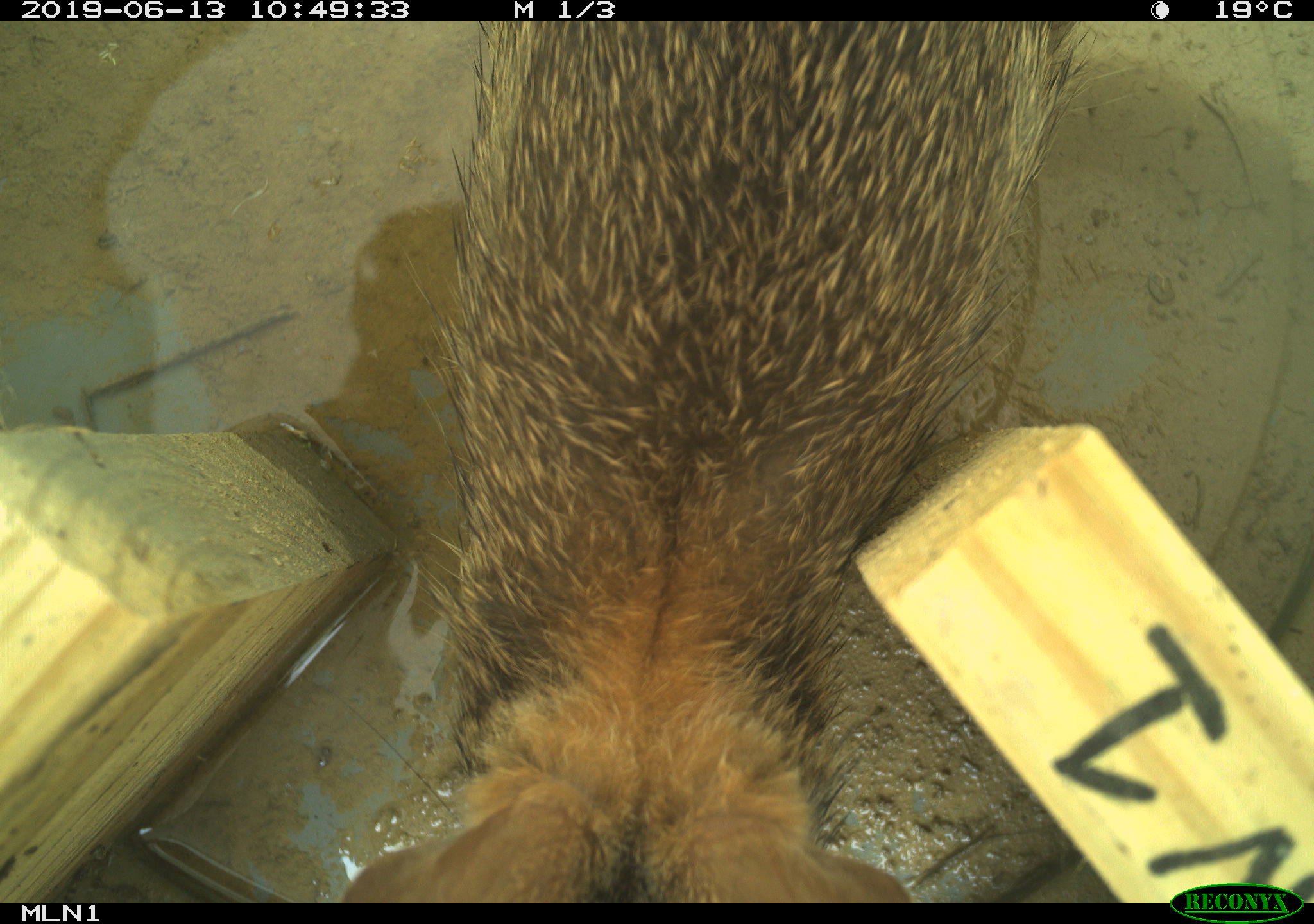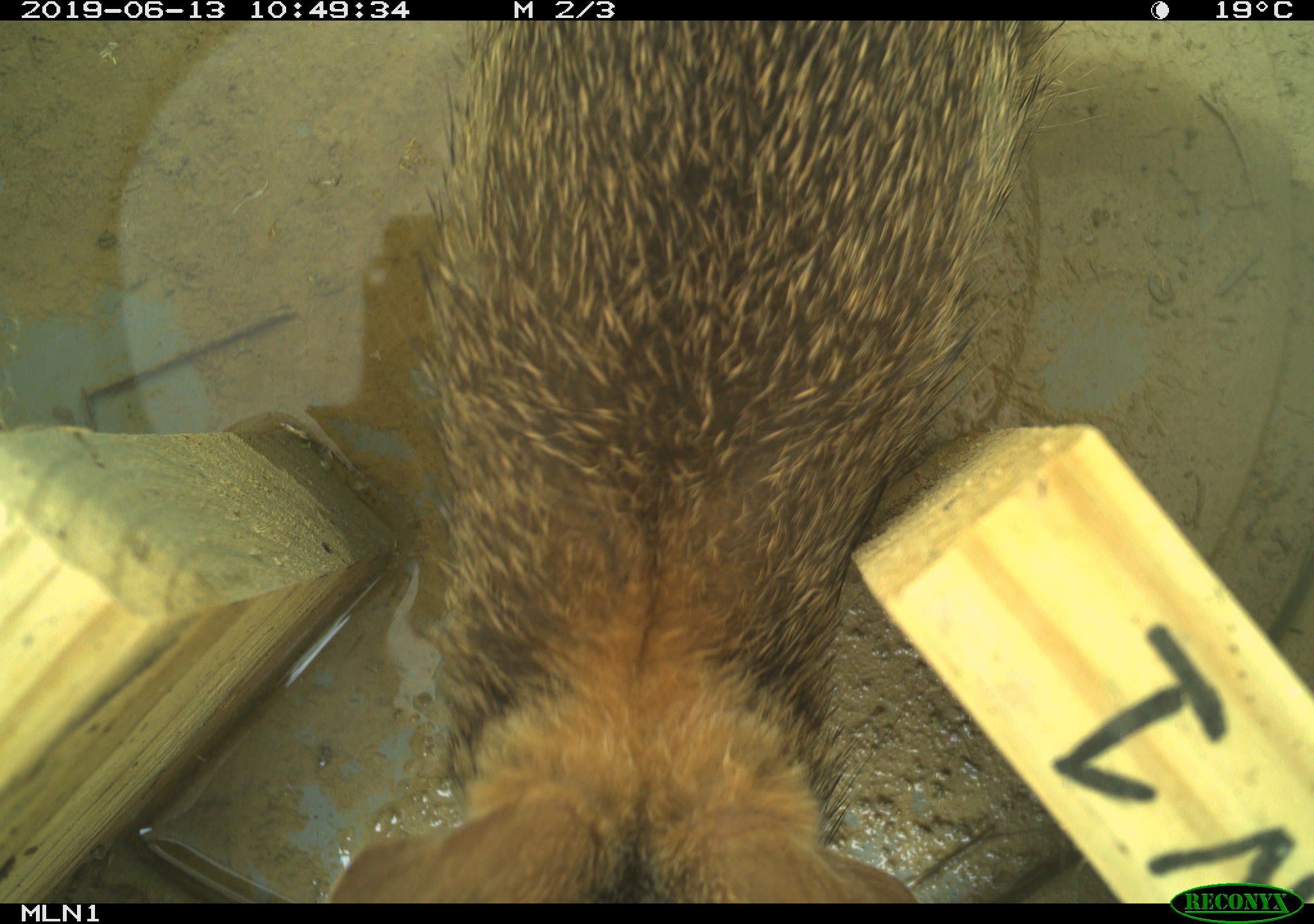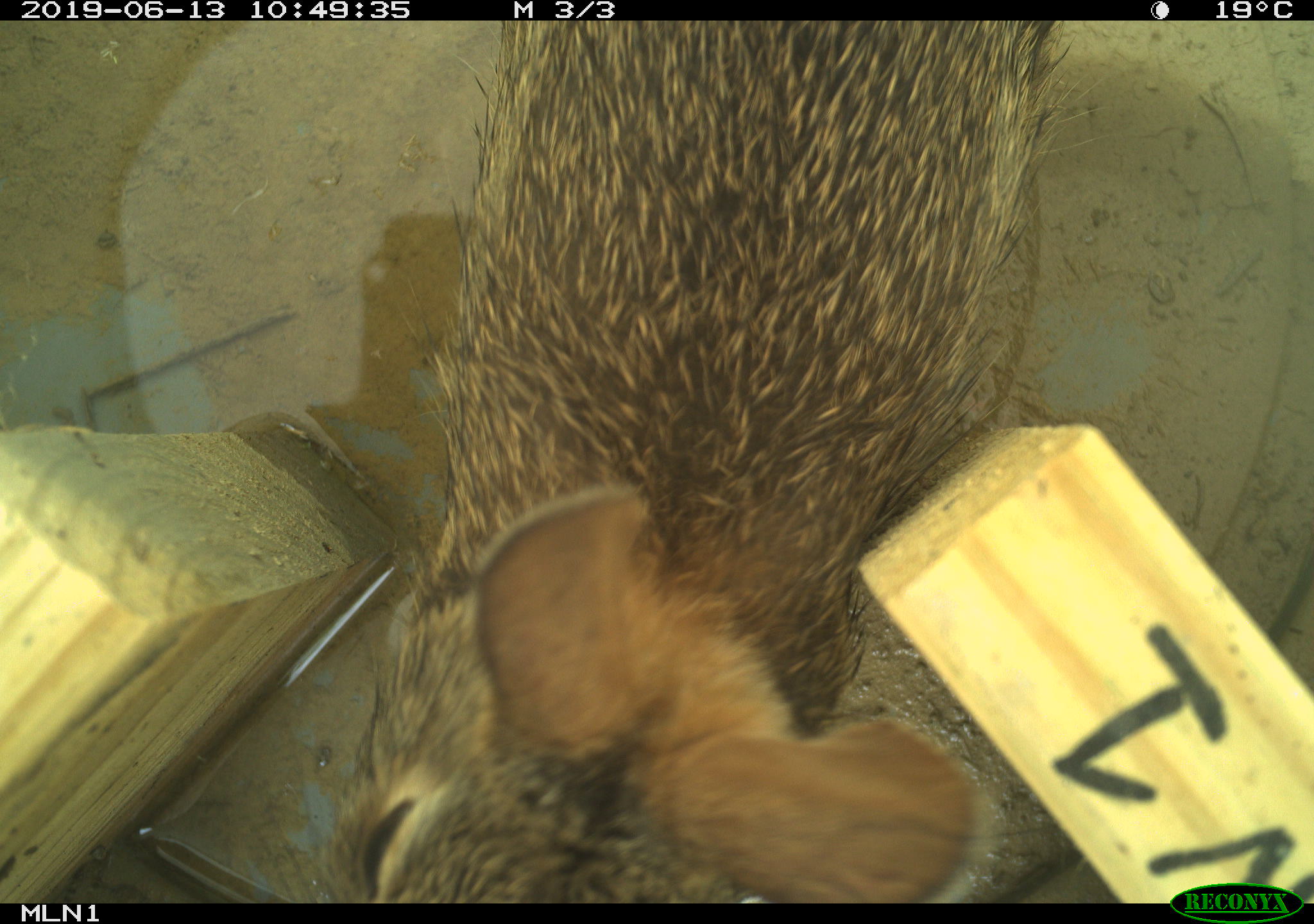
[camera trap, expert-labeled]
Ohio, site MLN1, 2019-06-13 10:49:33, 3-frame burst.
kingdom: Animalia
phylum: Chordata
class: Mammalia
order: Lagomorpha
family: Leporidae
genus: Sylvilagus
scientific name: Sylvilagus floridanus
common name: eastern cottontail